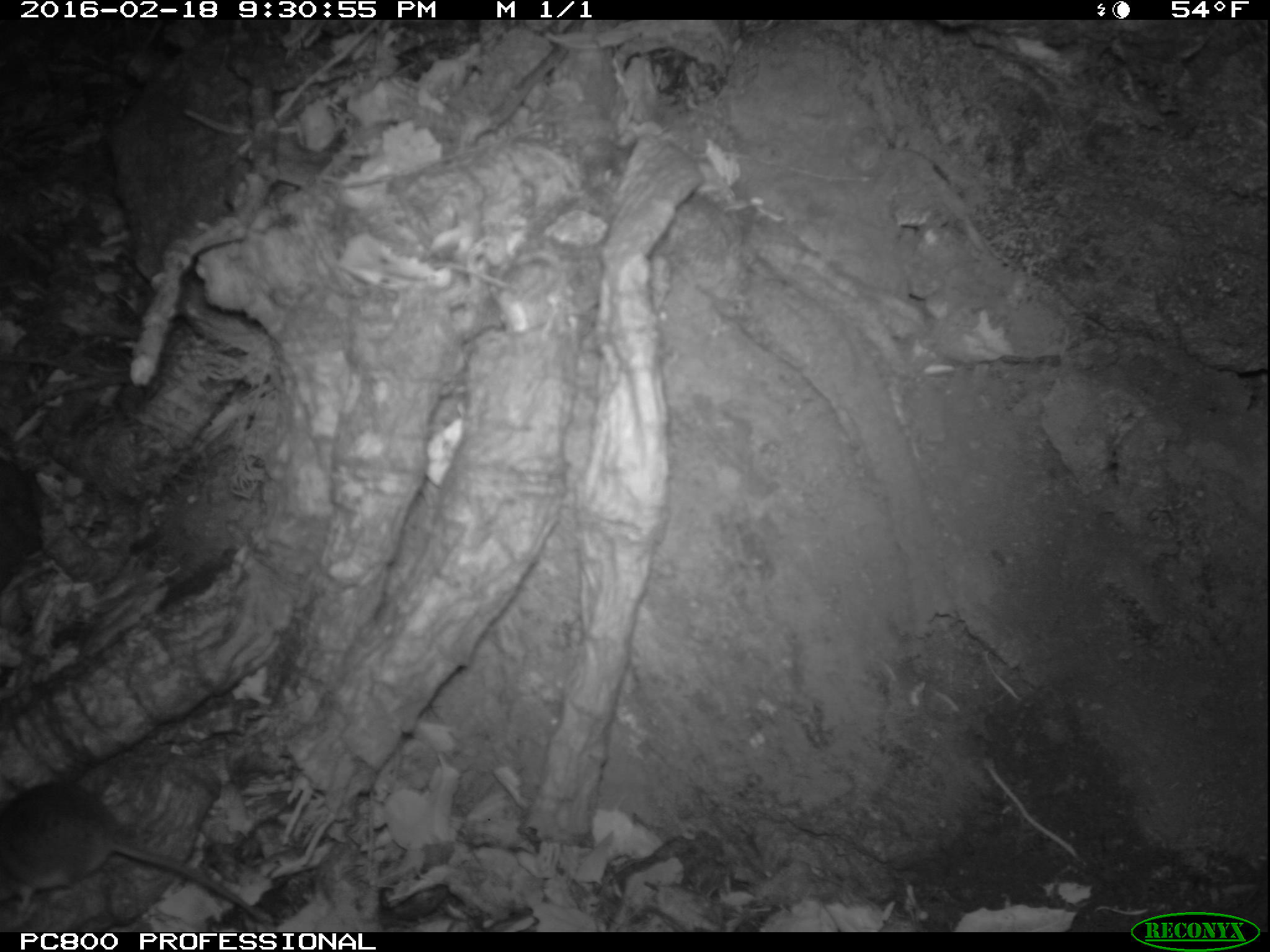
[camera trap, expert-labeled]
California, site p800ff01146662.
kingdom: Animalia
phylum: Chordata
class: Mammalia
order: Rodentia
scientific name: Rodentia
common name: rodent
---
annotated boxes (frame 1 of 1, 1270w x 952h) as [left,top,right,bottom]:
rodent: [0,778,277,928]